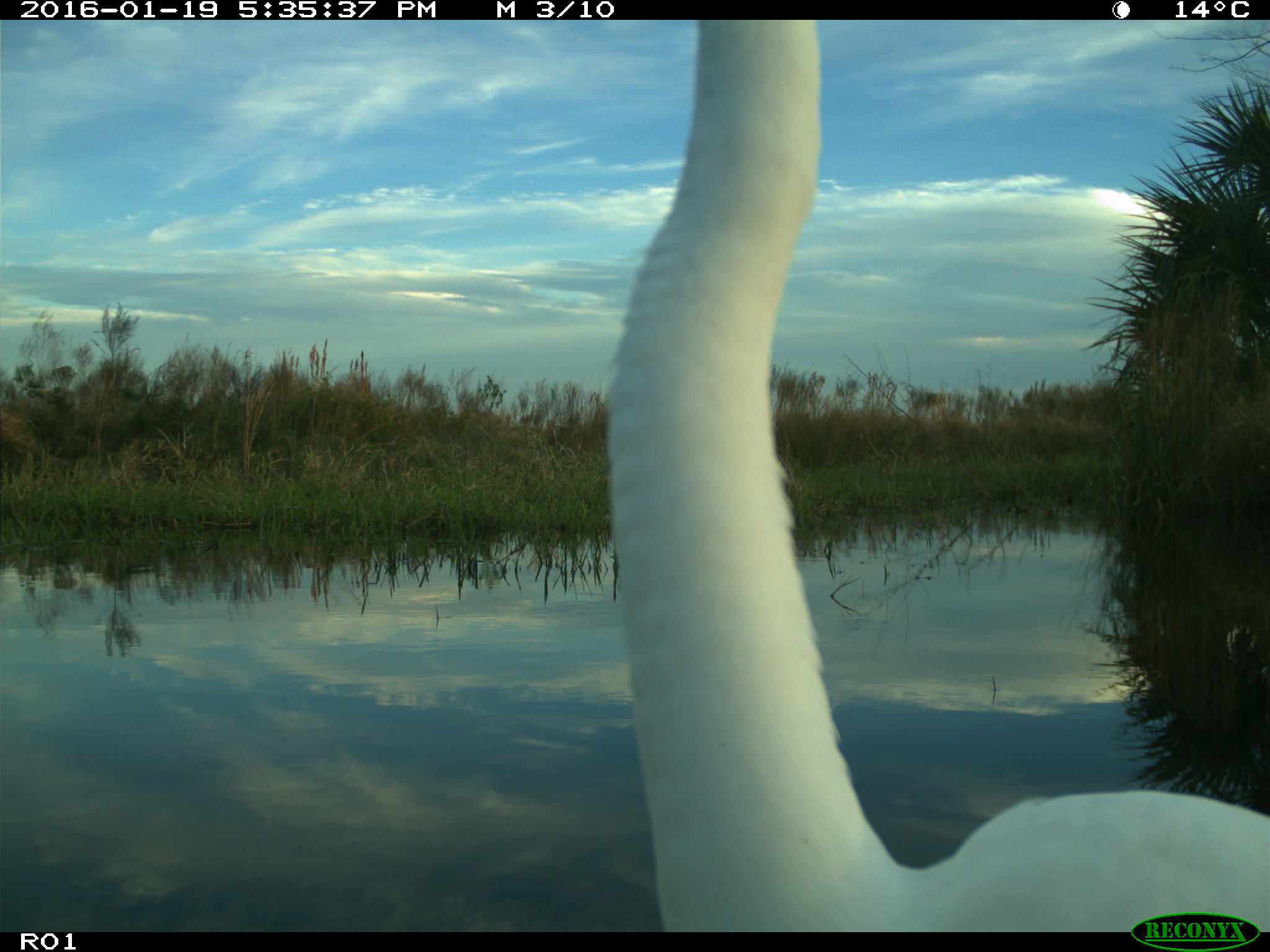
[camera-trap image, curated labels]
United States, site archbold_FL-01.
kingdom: Animalia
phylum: Chordata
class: Aves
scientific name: Aves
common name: birds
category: unidentified bird